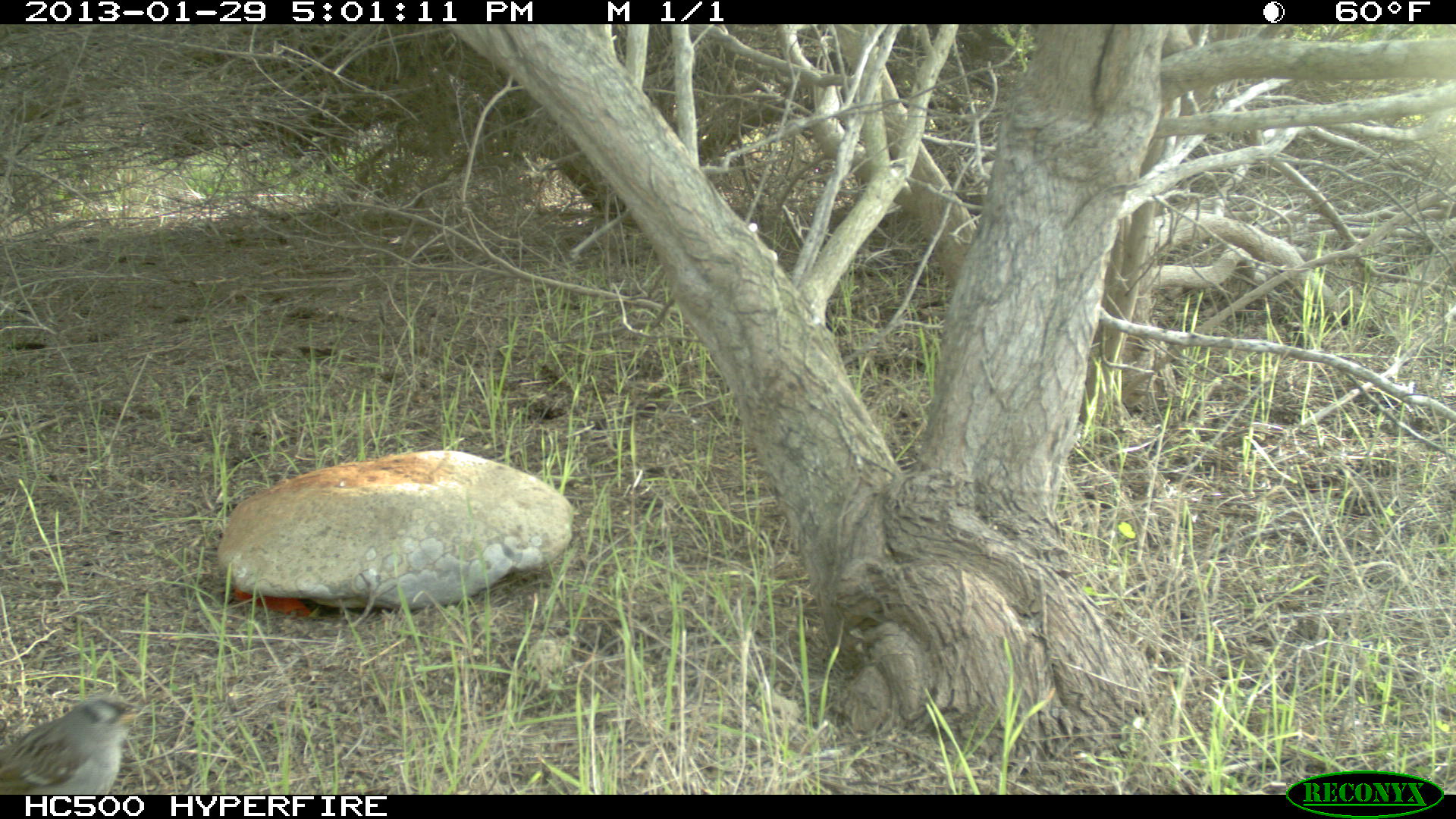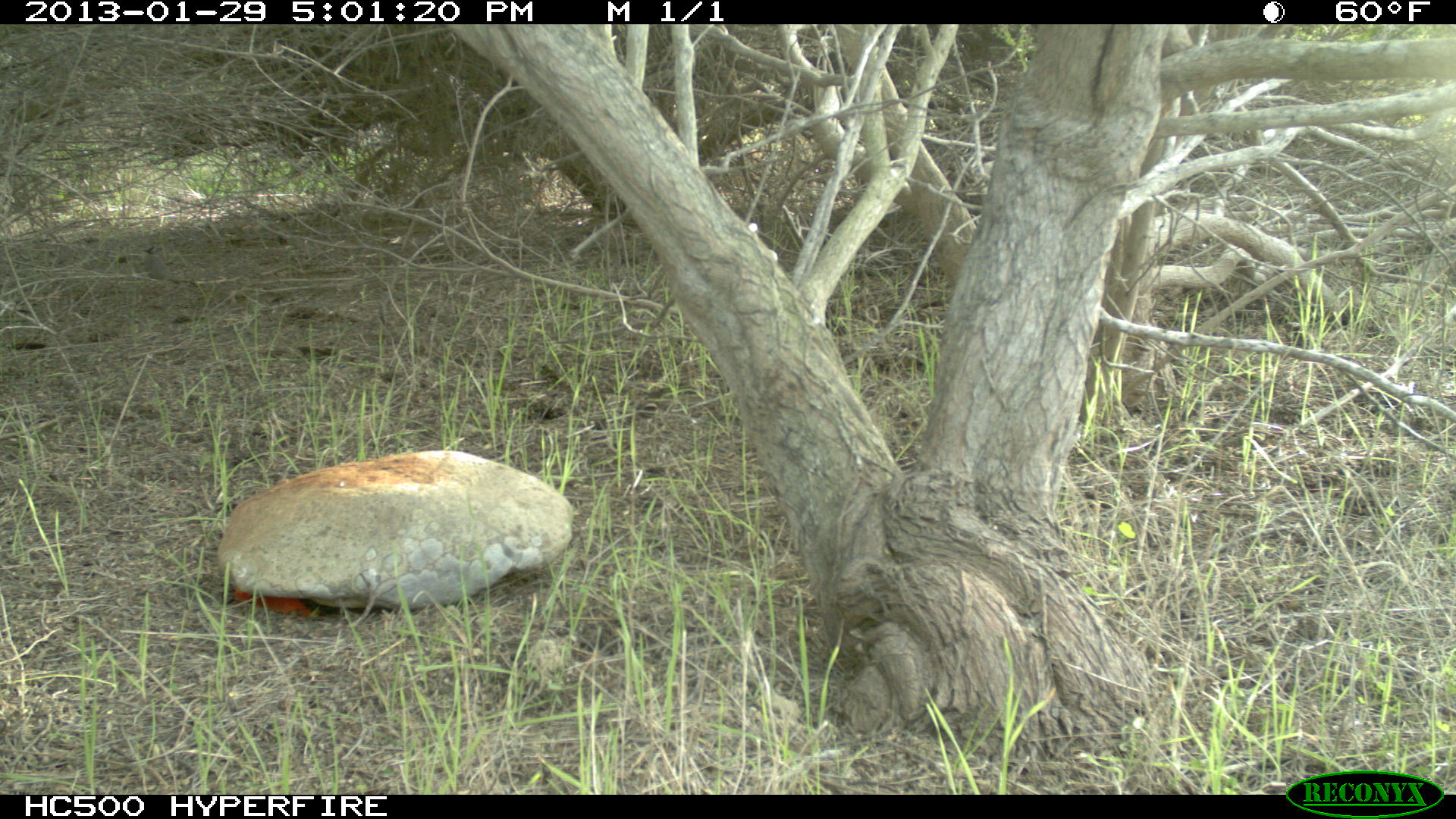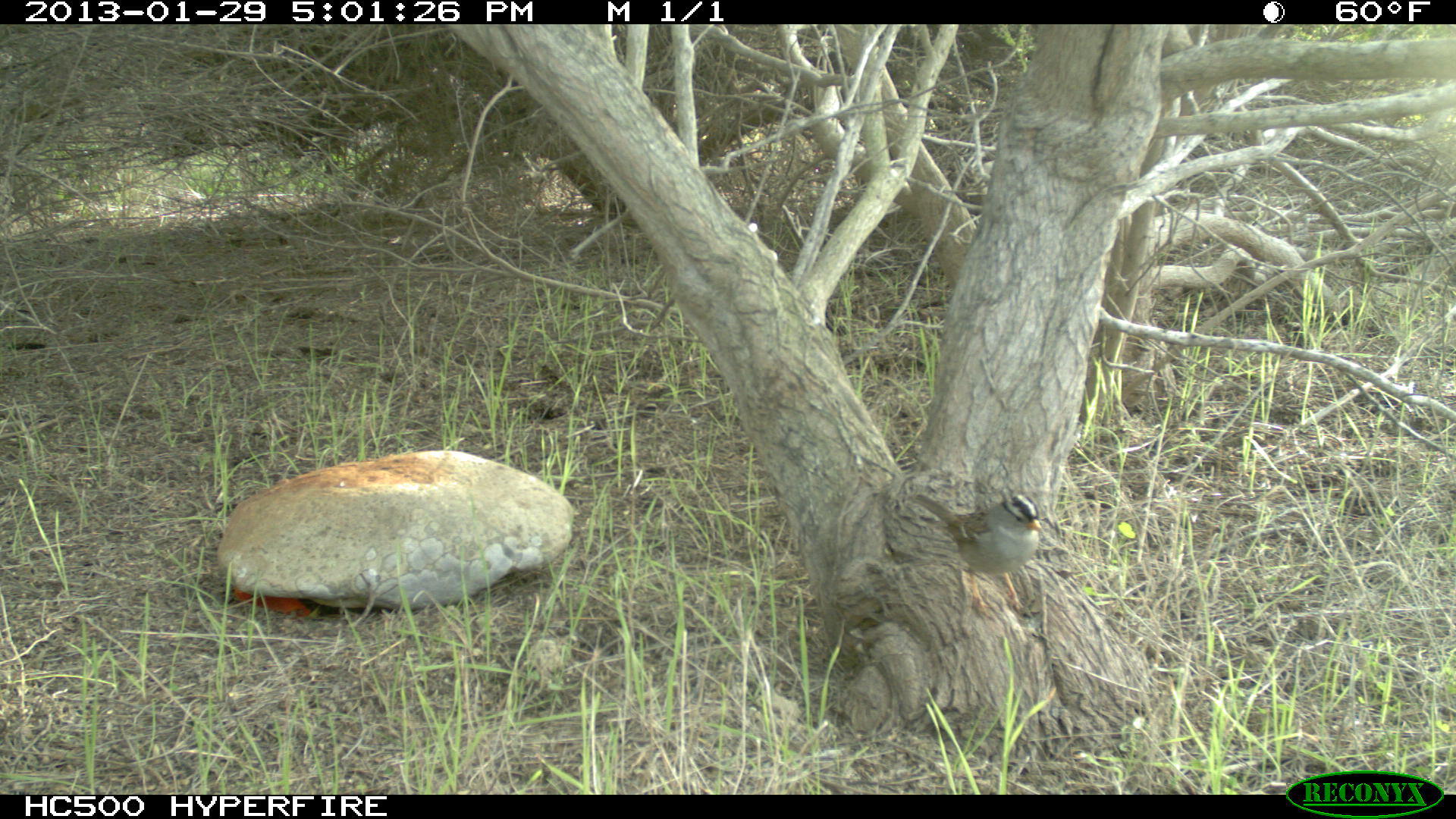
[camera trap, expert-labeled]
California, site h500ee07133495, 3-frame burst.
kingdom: Animalia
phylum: Chordata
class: Aves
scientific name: Aves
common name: bird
Bird (Aves).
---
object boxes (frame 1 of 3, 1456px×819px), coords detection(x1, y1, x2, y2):
bird: detection(0, 693, 145, 794)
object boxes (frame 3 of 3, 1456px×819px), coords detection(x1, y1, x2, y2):
bird: detection(912, 491, 1040, 623)